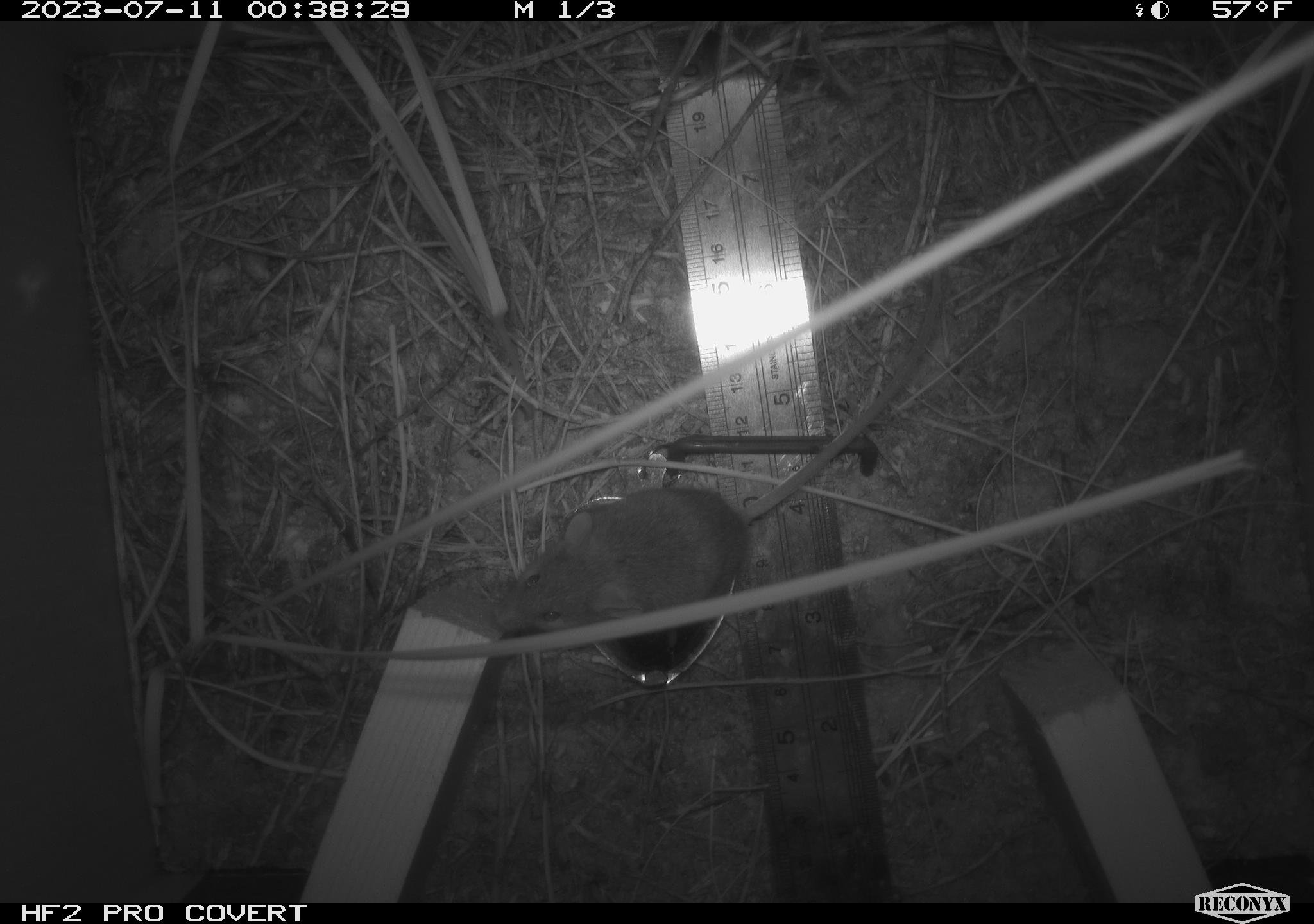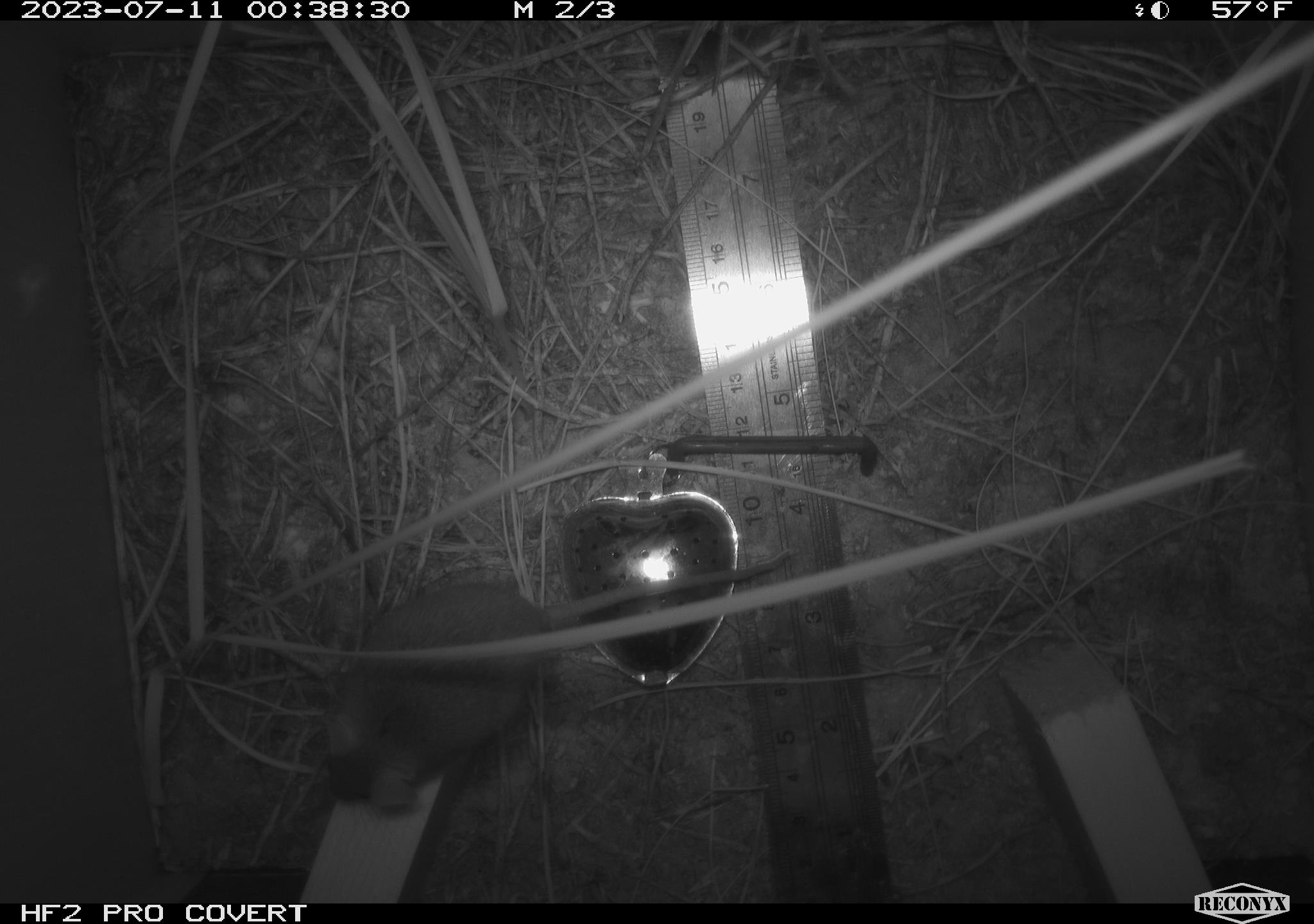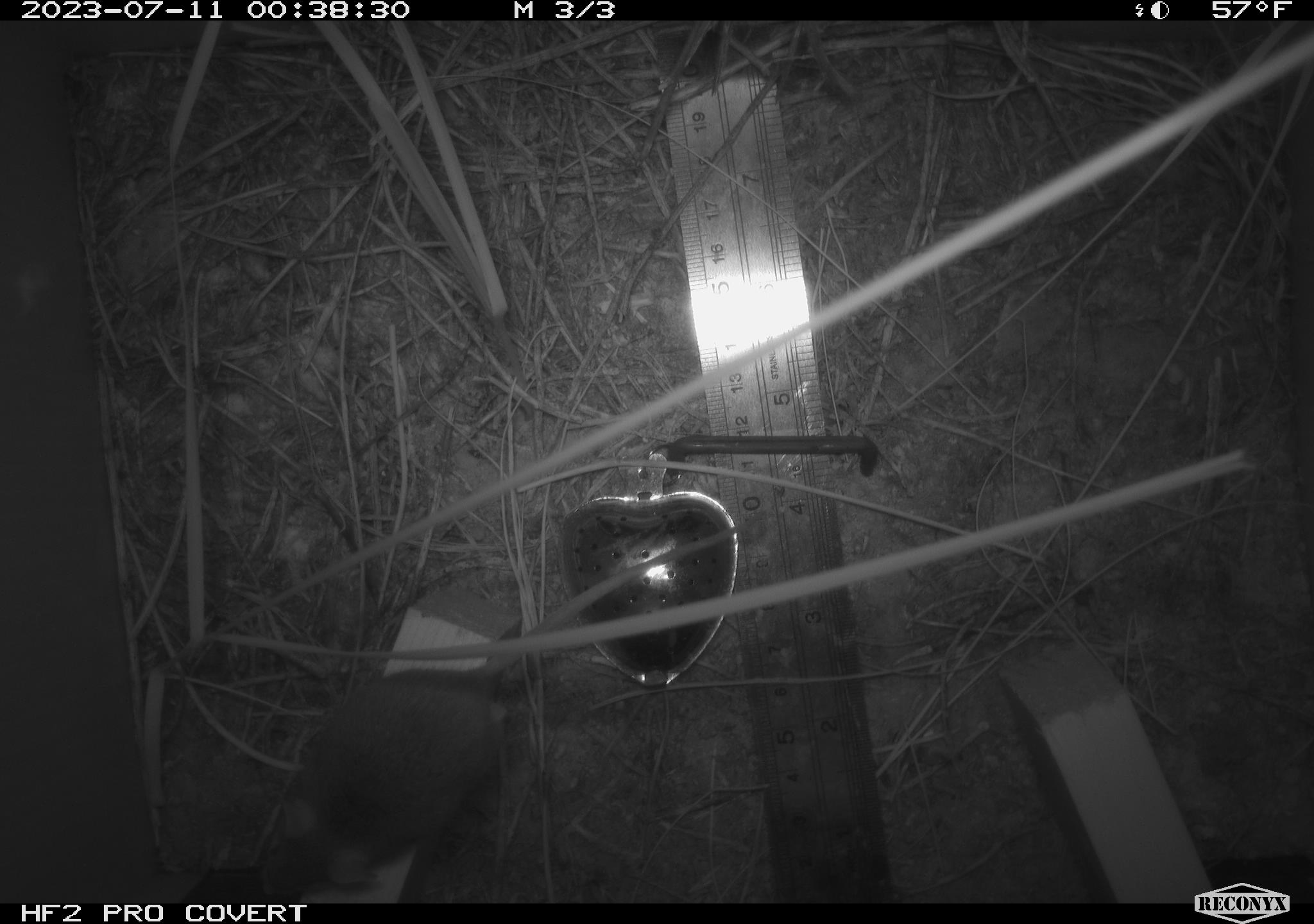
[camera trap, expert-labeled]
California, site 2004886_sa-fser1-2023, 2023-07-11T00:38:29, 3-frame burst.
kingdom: Animalia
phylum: Chordata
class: Mammalia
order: Rodentia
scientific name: Rodentia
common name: mouse species